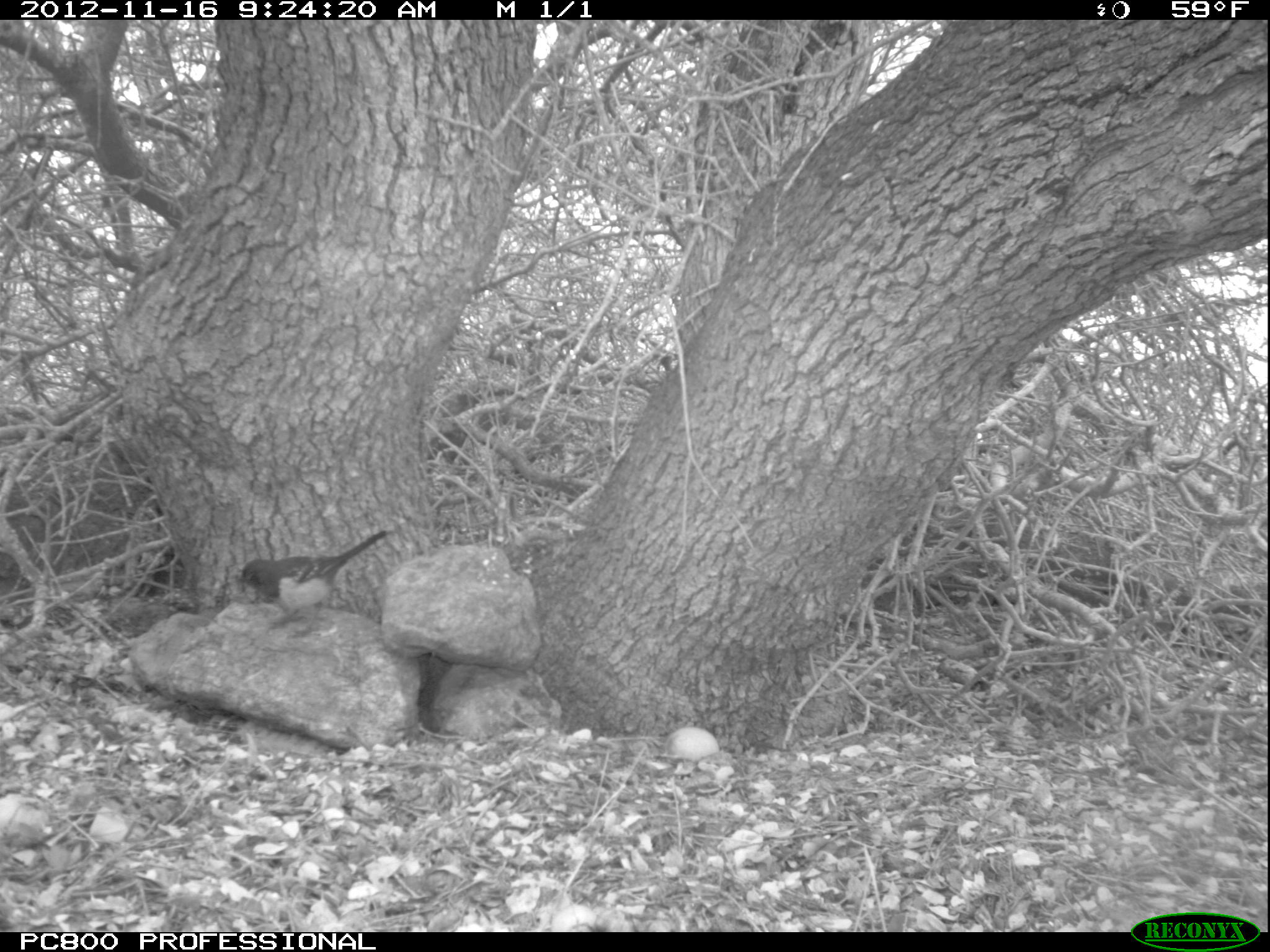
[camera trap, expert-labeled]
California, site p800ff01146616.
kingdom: Animalia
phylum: Chordata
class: Aves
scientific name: Aves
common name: bird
Bird (Aves).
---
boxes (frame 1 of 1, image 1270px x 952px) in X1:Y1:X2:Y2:
bird: 228:528:394:638